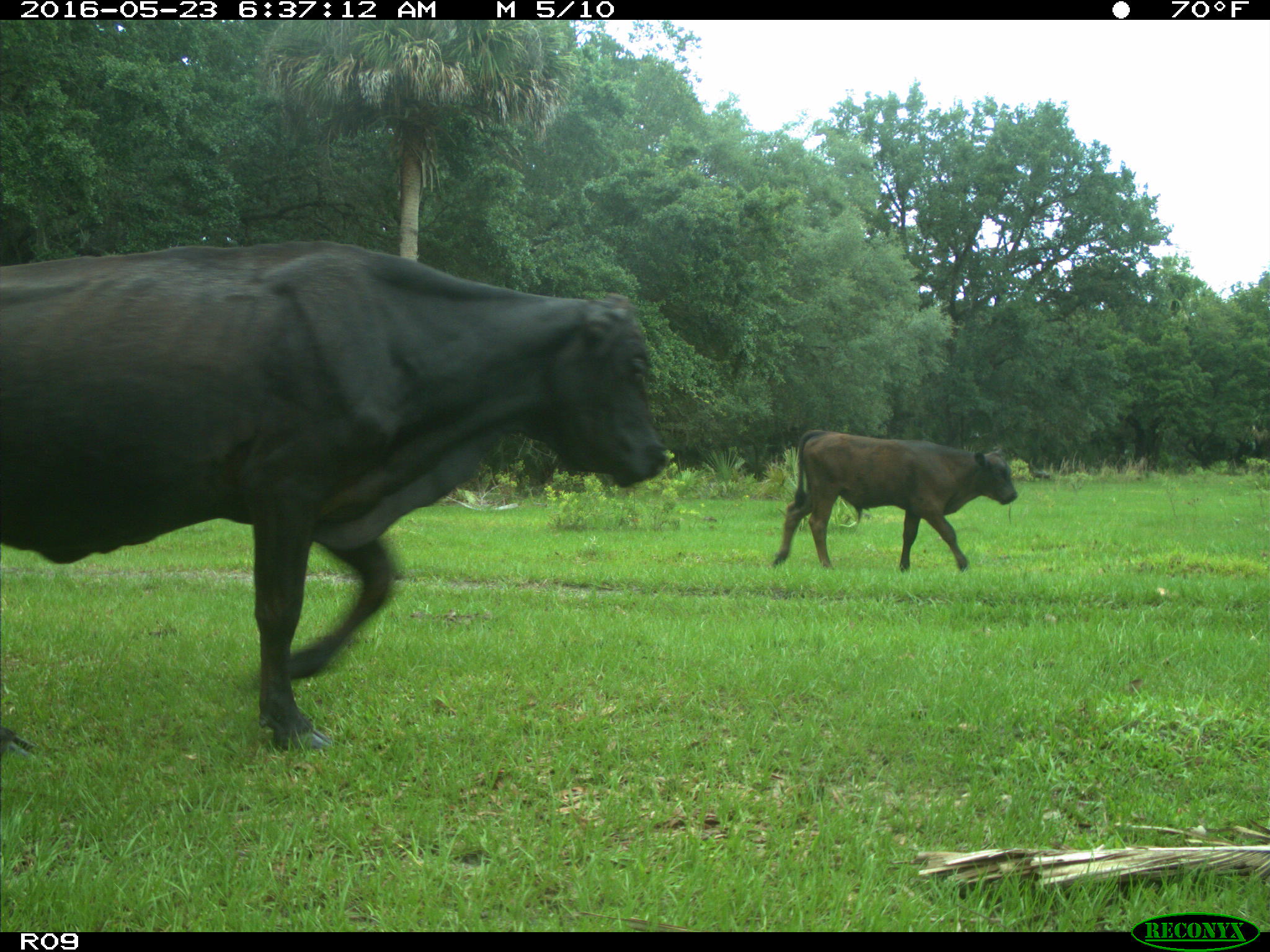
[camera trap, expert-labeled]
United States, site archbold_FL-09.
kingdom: Animalia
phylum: Chordata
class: Mammalia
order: Artiodactyla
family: Bovidae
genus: Bos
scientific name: Bos taurus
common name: domestic cow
Bos taurus (domestic cow).